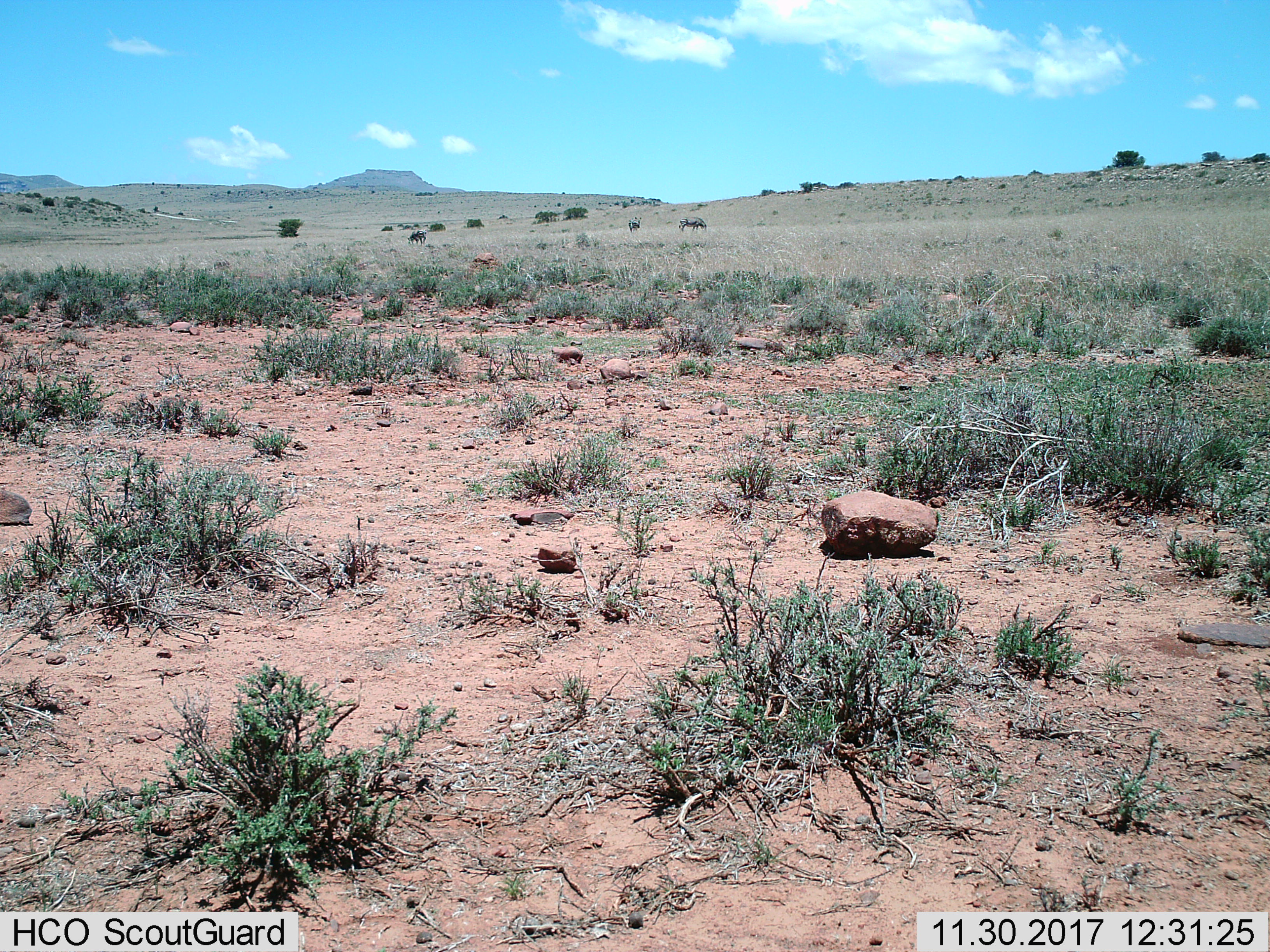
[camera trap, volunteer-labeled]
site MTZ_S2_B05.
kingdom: Animalia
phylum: Chordata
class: Mammalia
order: Perissodactyla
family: Equidae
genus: Equus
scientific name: Equus zebra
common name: mountain zebra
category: zebramountain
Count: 3.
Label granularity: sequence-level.